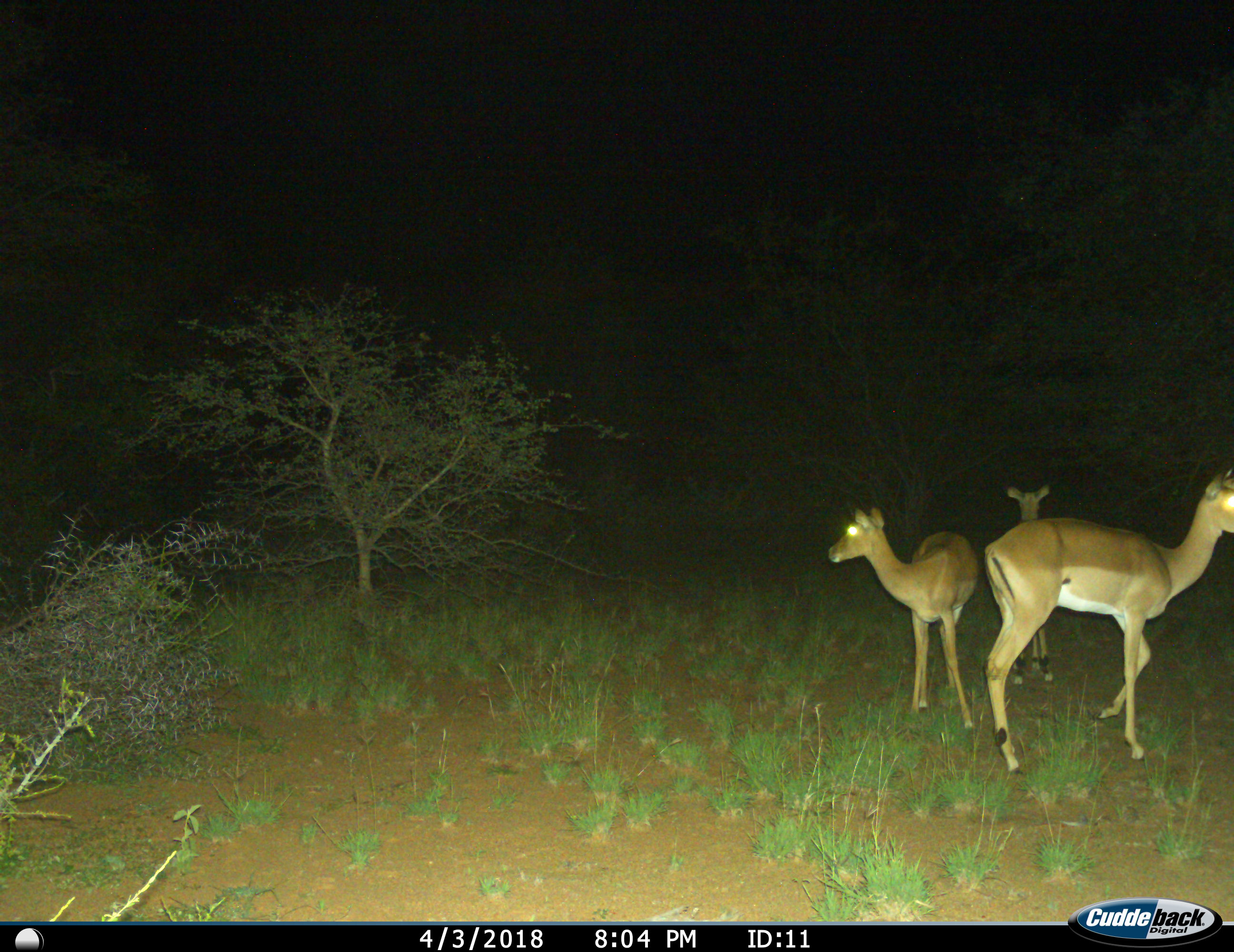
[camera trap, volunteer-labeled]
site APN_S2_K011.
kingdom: Animalia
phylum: Chordata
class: Mammalia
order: Artiodactyla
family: Bovidae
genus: Aepyceros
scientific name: Aepyceros melampus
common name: impala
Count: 3.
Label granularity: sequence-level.